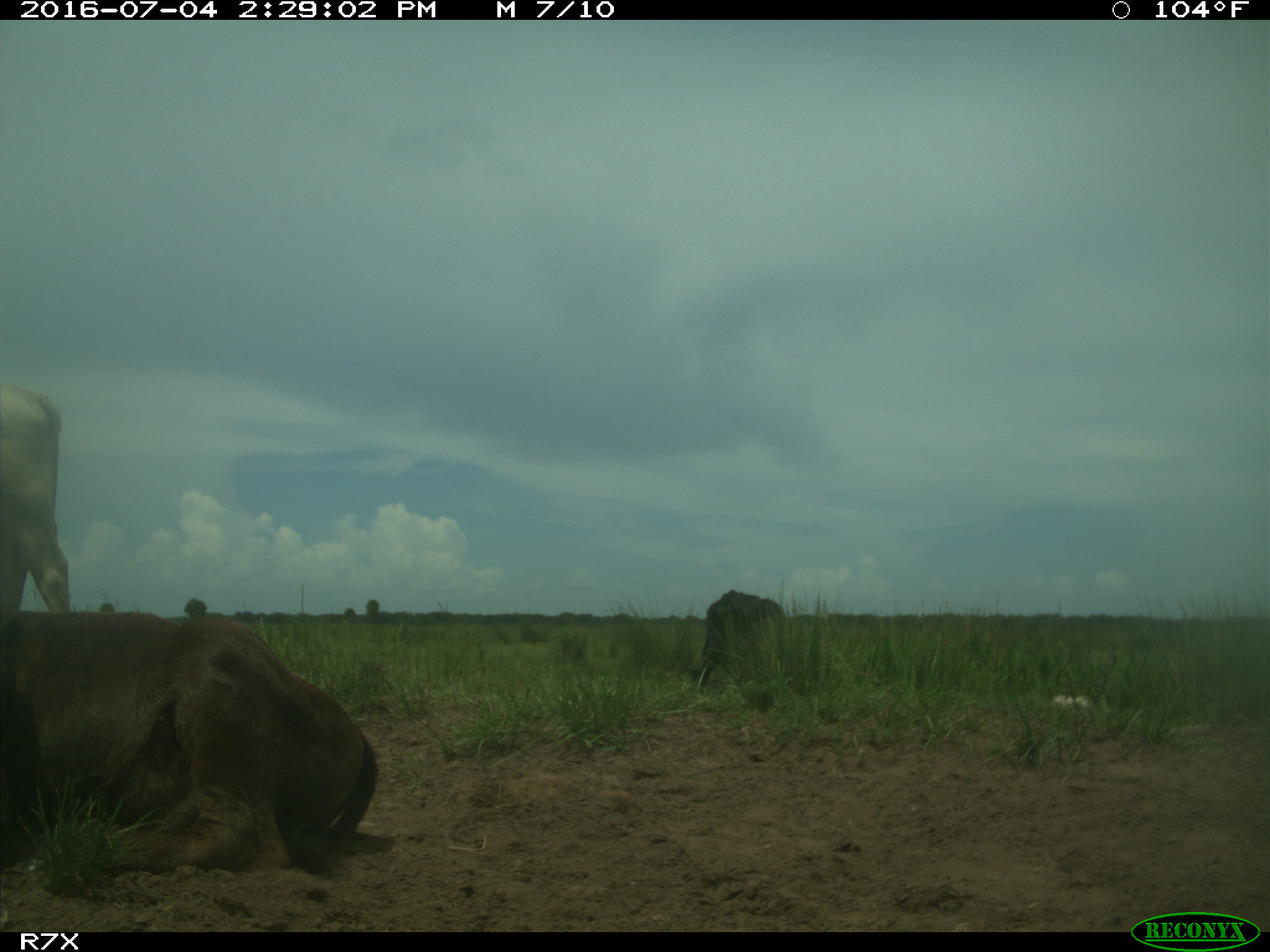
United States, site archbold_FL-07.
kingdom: Animalia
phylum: Chordata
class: Mammalia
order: Artiodactyla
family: Bovidae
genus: Bos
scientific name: Bos taurus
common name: domestic cow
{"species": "Bos taurus (domestic cow)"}